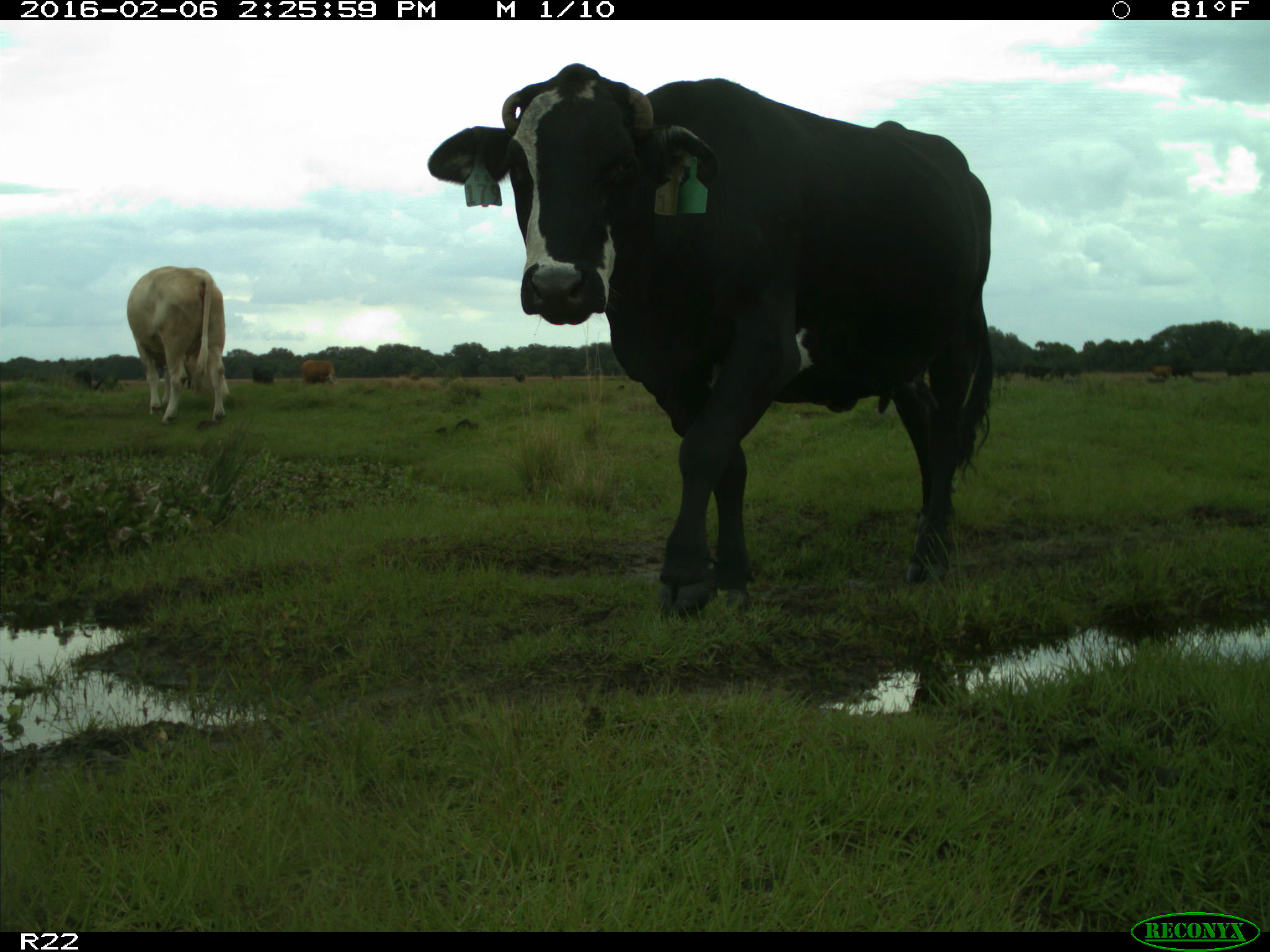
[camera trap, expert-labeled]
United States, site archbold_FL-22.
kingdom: Animalia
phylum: Chordata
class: Mammalia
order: Artiodactyla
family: Bovidae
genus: Bos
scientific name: Bos taurus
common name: domestic cow